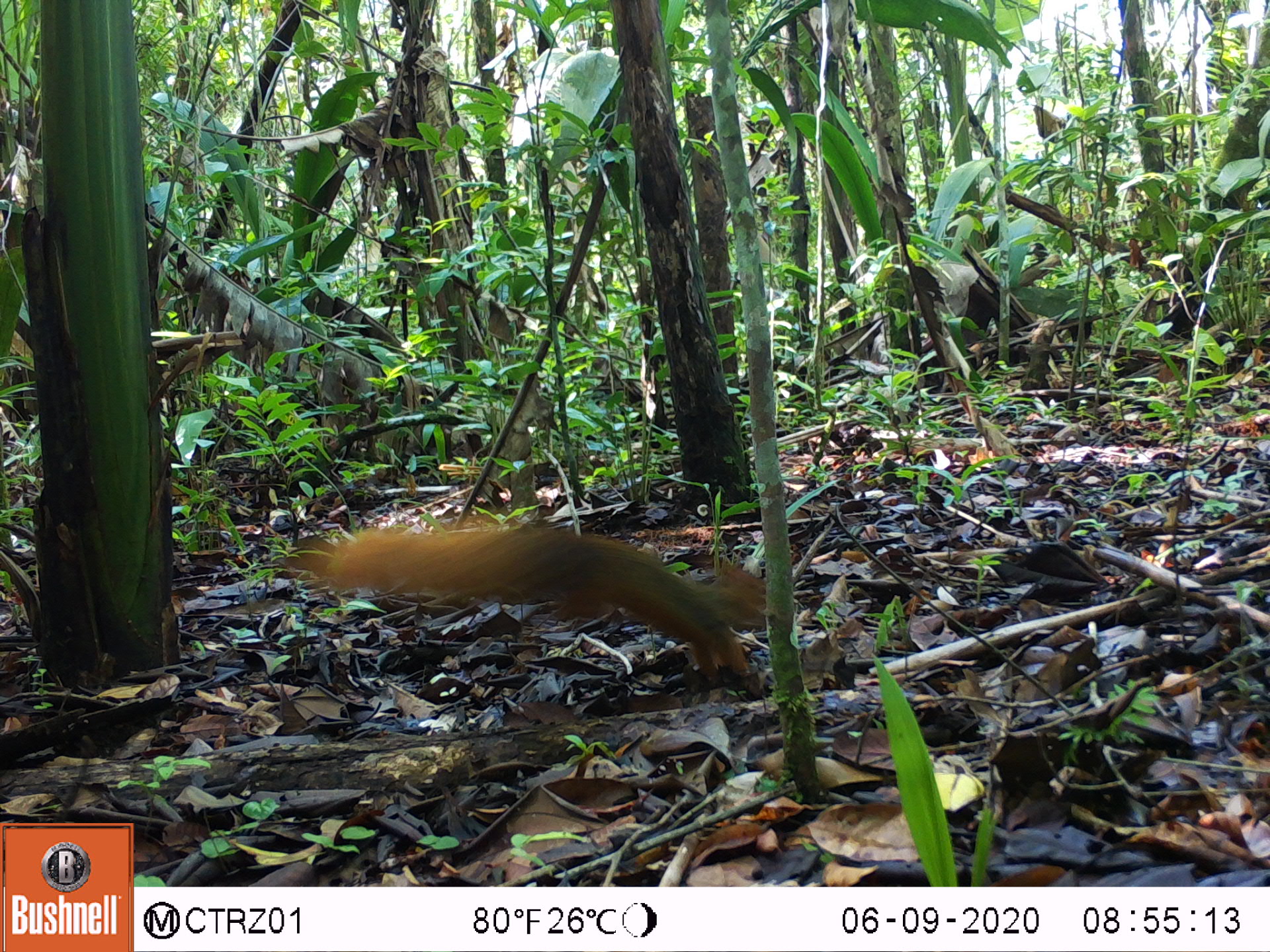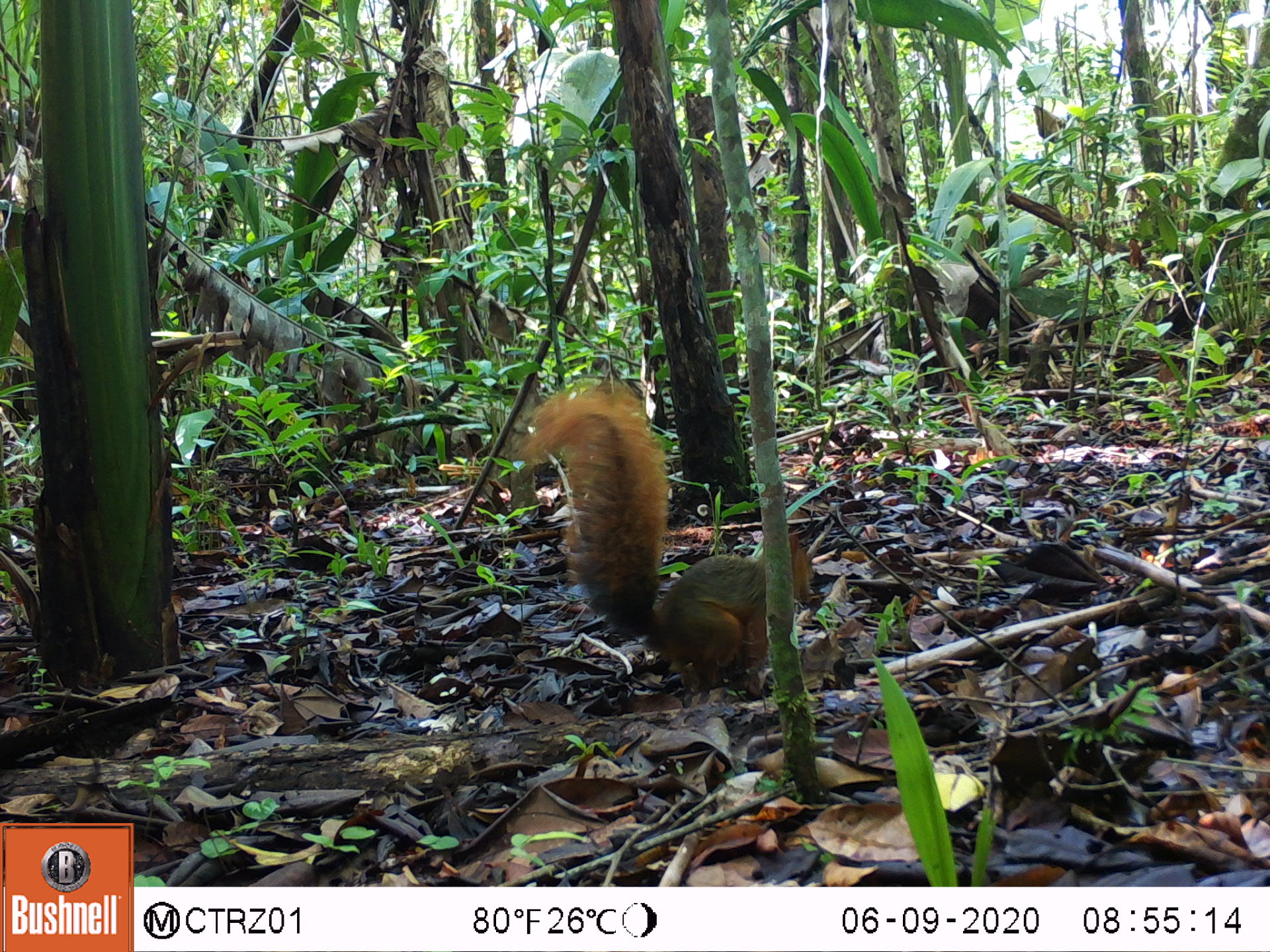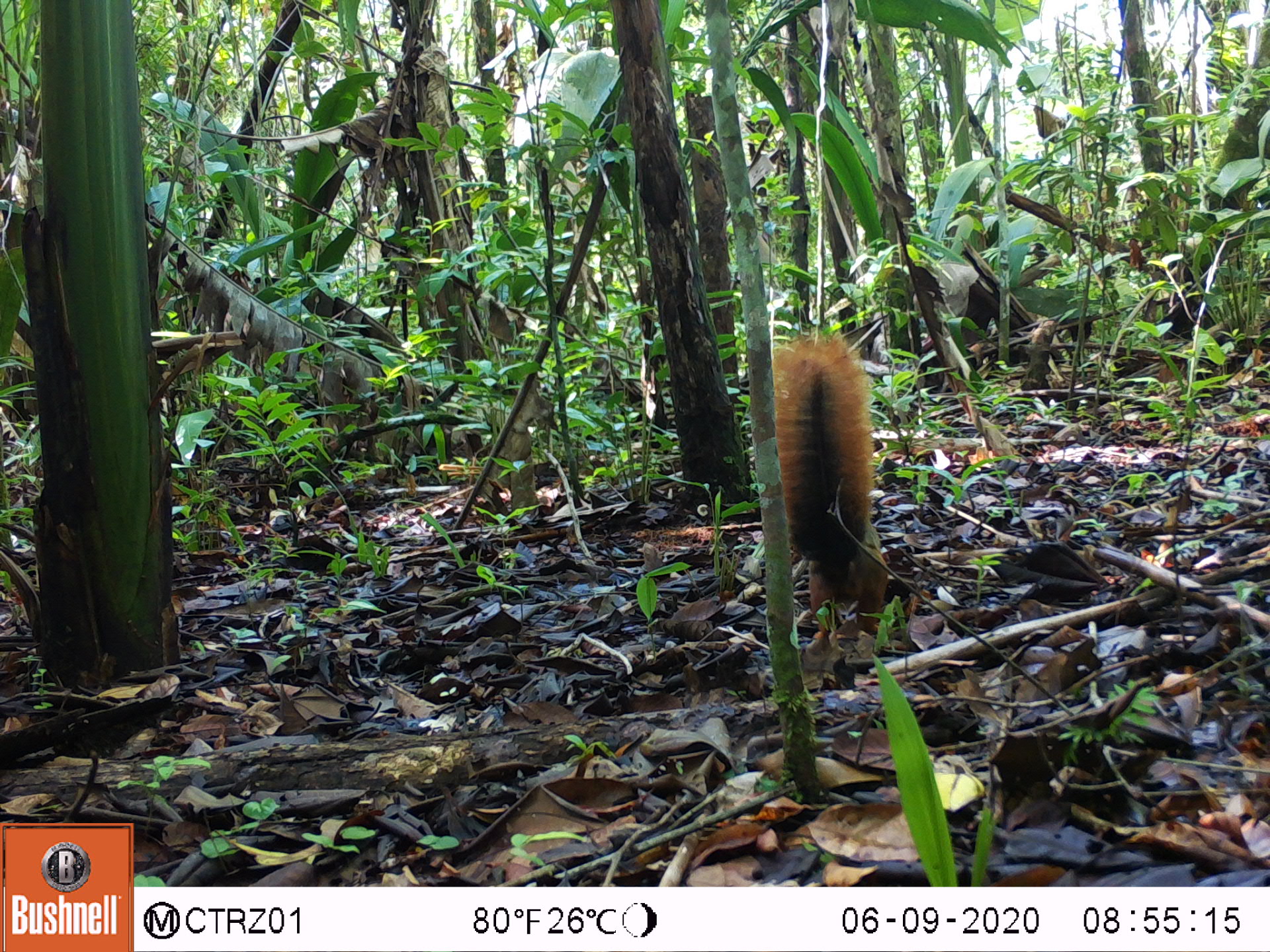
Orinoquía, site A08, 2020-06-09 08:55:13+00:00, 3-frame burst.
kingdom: Animalia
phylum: Chordata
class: Mammalia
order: Rodentia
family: Sciuridae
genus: Sciurus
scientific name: Sciurus igniventris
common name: northern amazon red squirrel